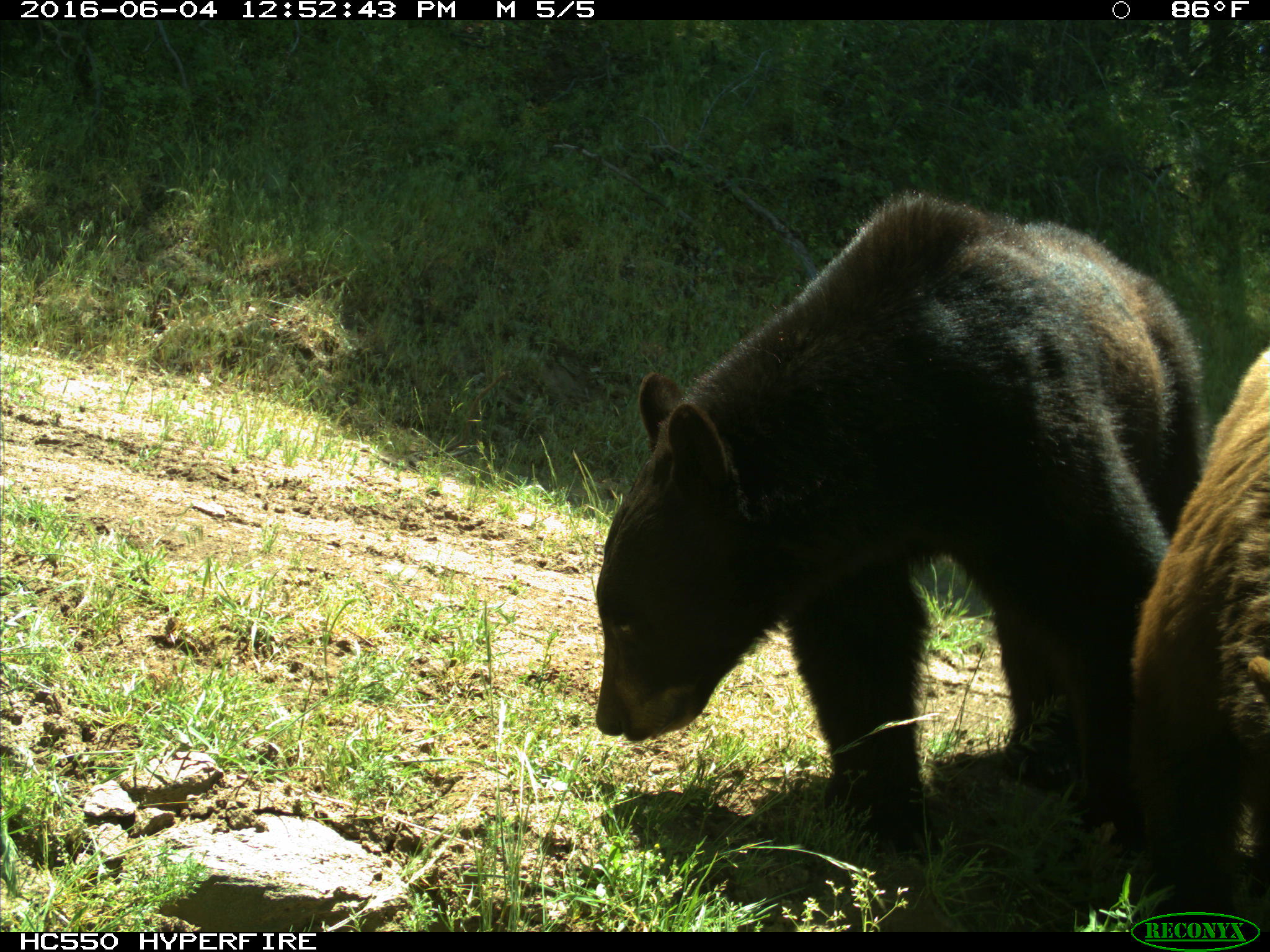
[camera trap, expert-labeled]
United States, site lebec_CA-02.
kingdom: Animalia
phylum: Chordata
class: Mammalia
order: Carnivora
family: Ursidae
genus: Ursus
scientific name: Ursus americanus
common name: american black bear